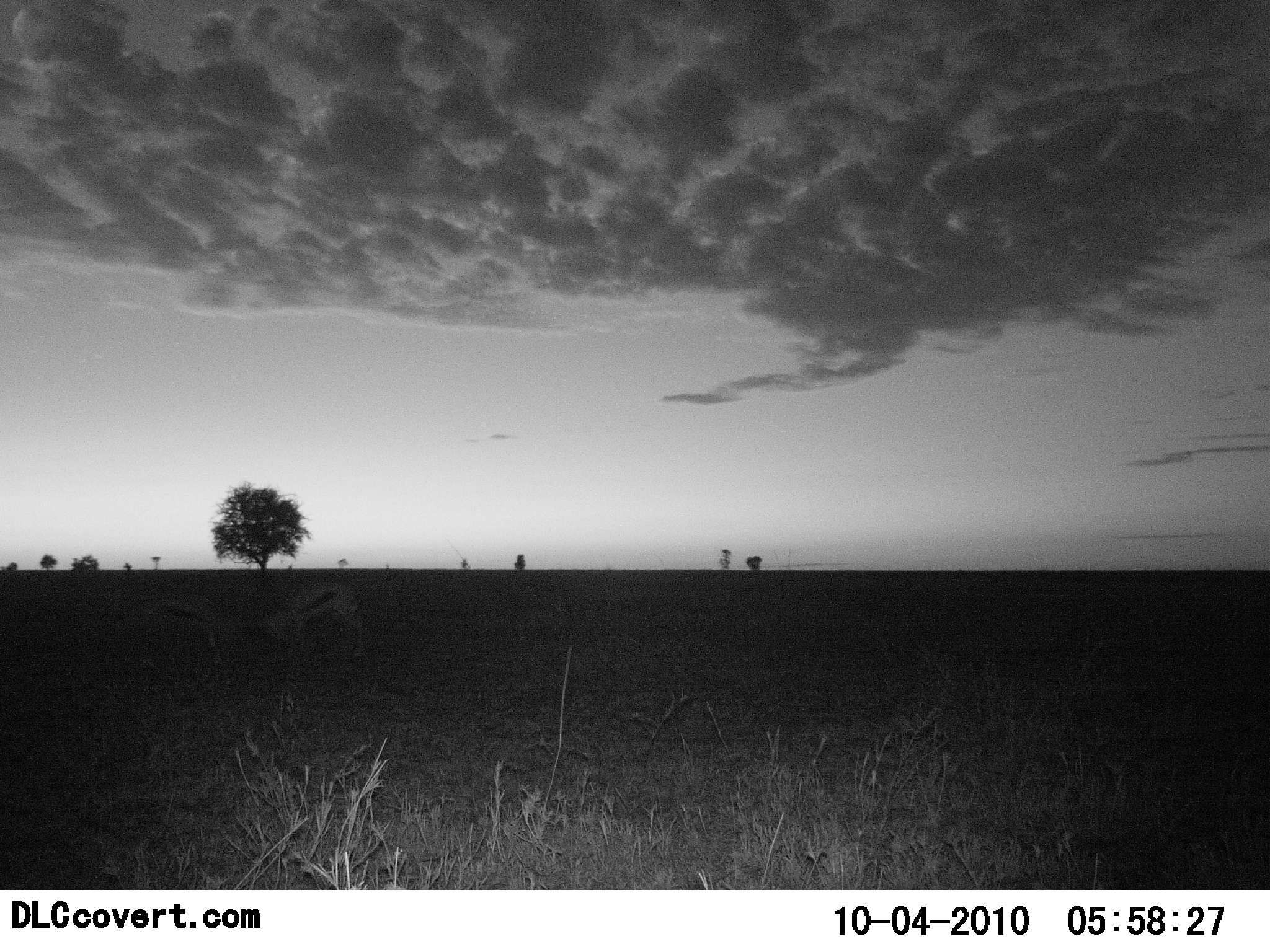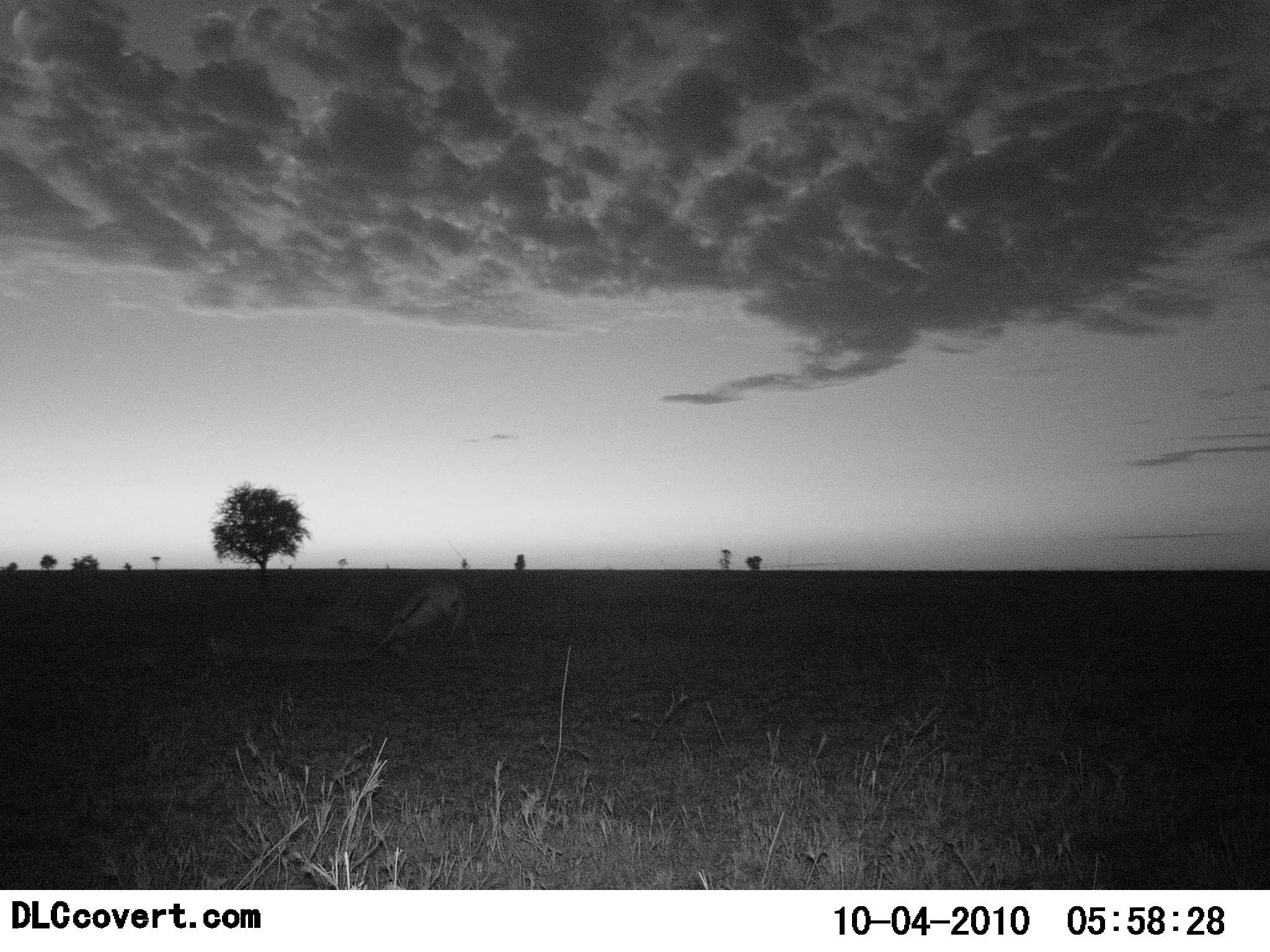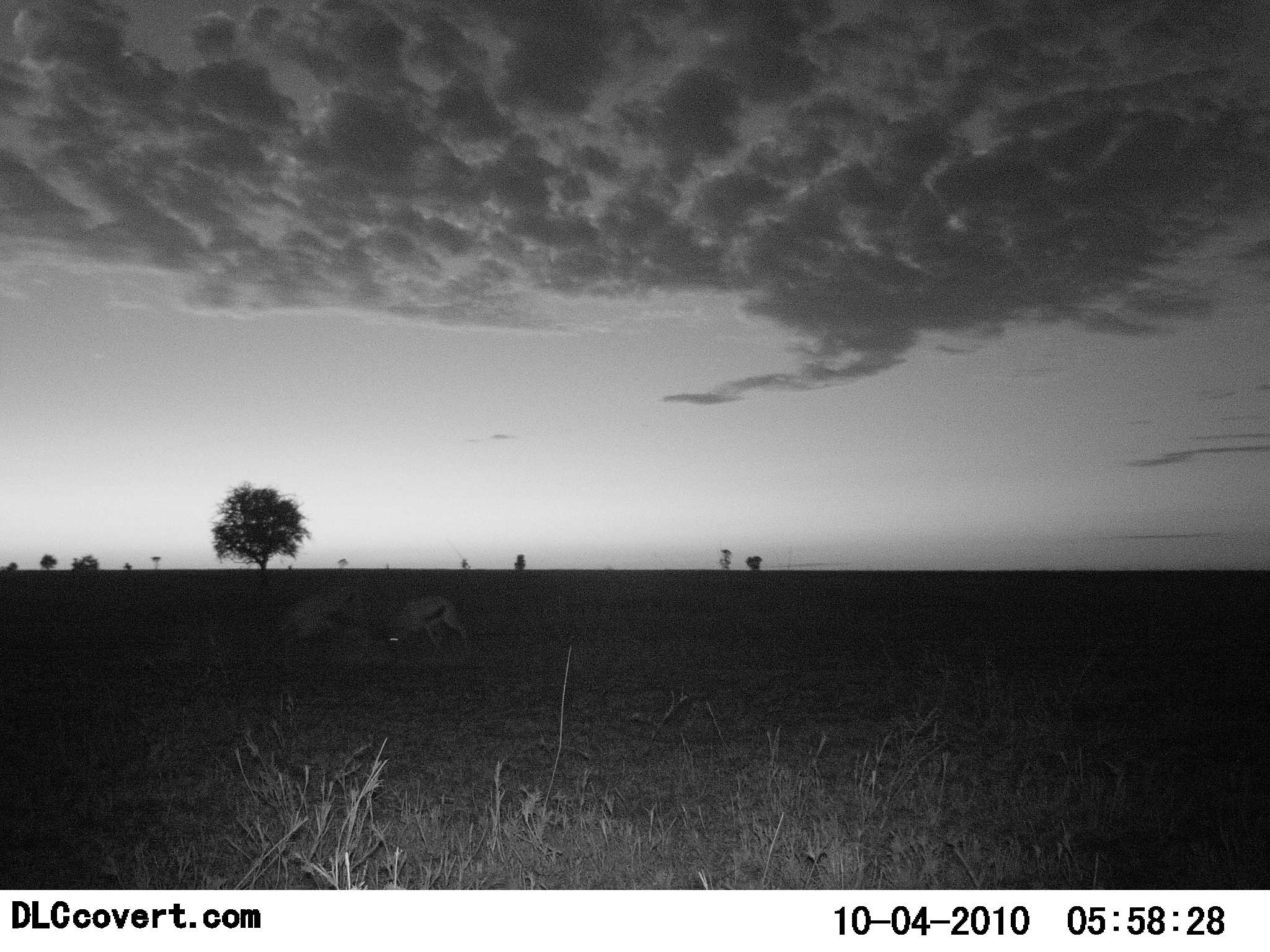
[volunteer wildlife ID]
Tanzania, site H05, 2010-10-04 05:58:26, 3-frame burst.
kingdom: Animalia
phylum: Chordata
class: Mammalia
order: Artiodactyla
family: Bovidae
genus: Eudorcas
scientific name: Eudorcas thomsonii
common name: thomson's gazelle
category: gazellethomsons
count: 2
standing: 8%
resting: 0%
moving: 8%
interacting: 77%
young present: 0%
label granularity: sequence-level